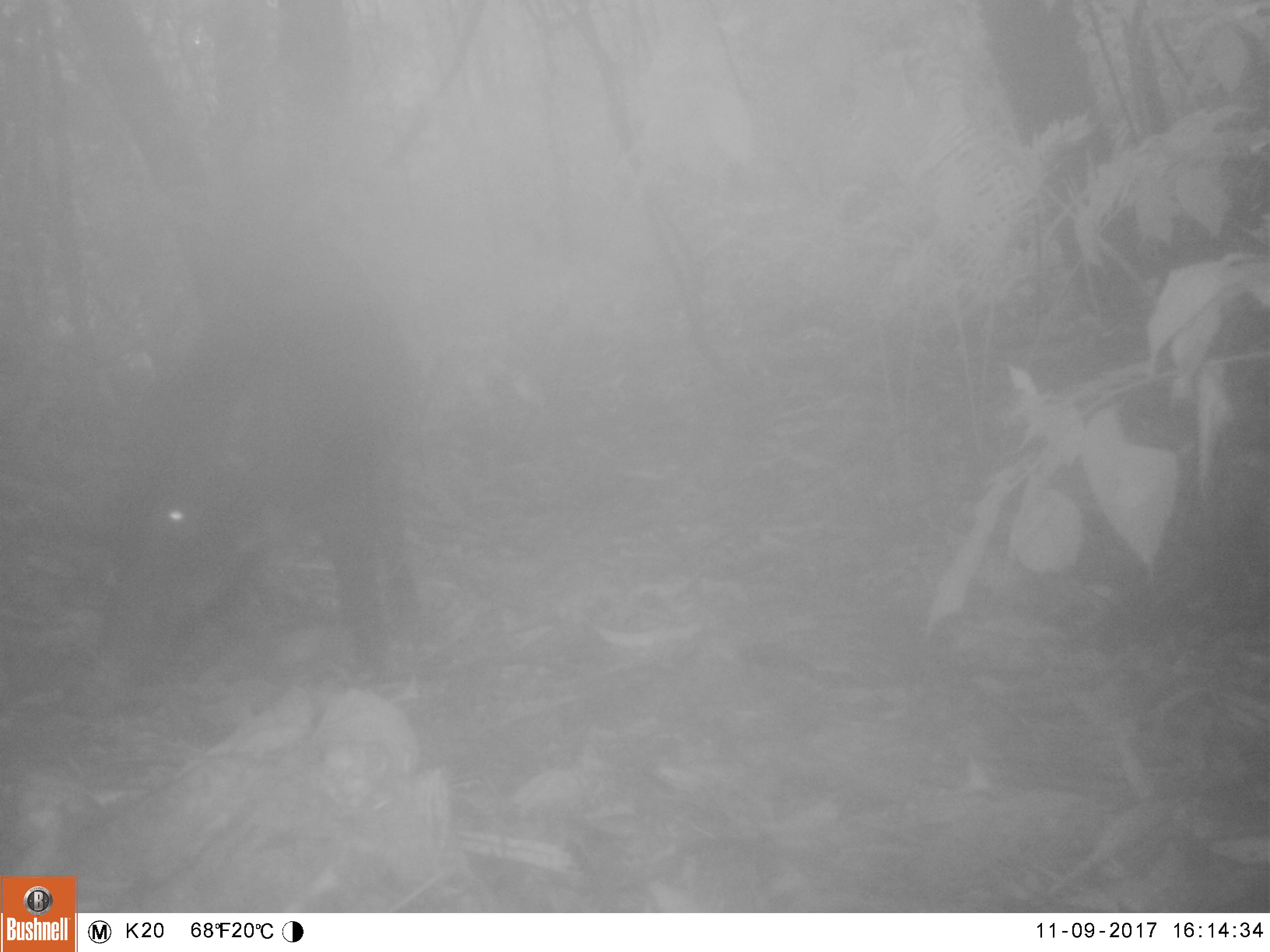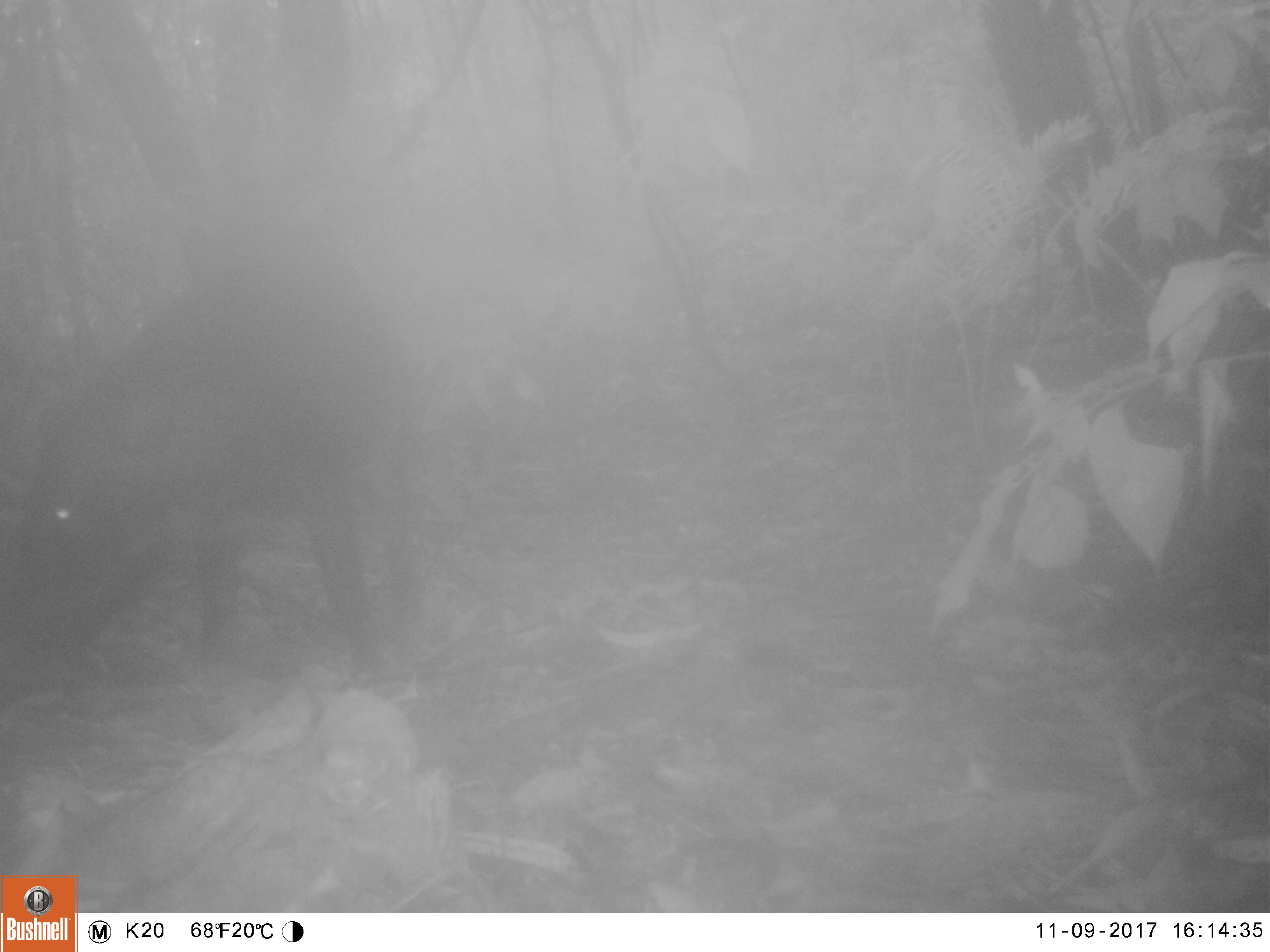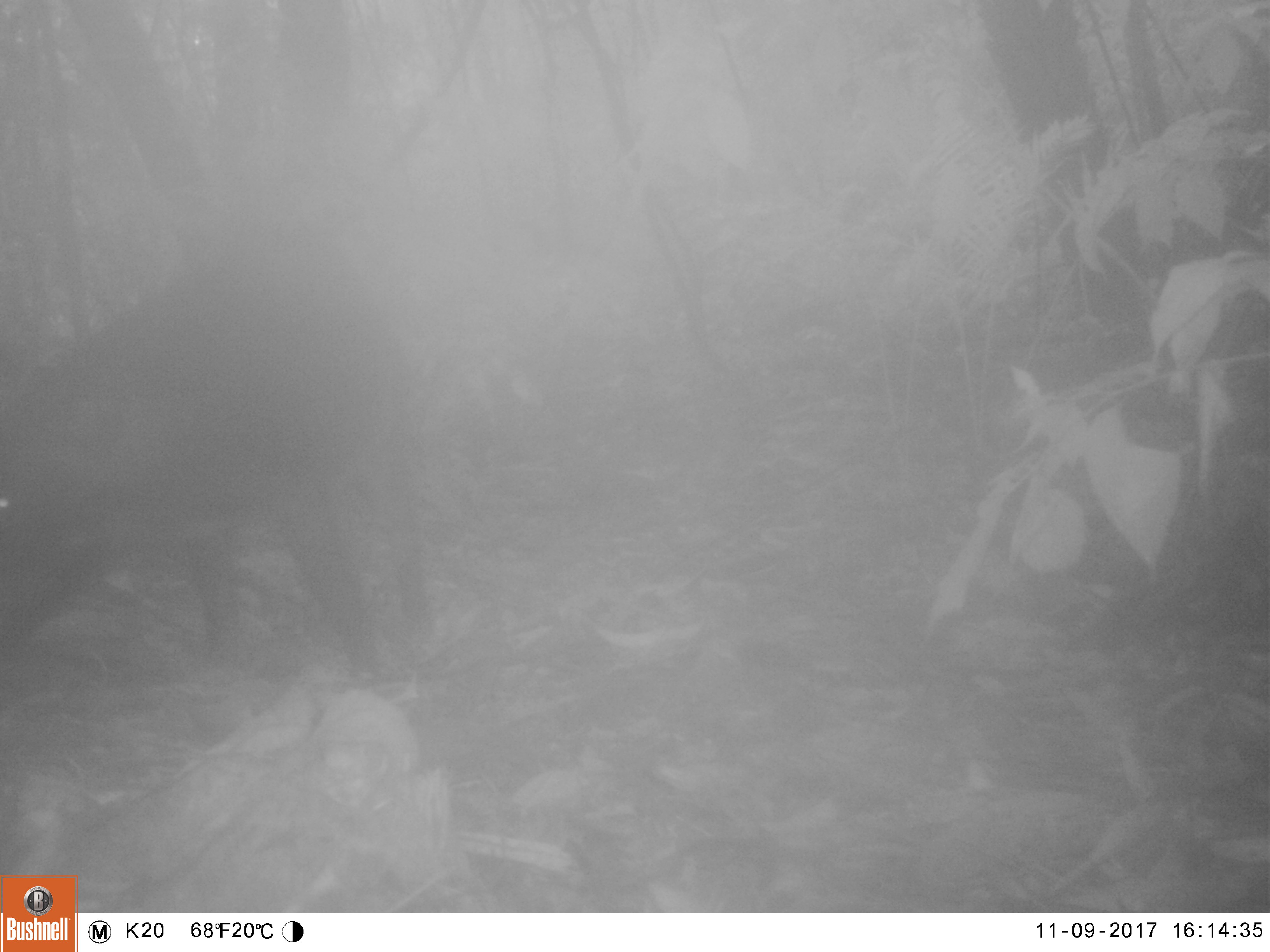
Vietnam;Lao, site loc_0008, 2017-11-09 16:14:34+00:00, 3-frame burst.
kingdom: Animalia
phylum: Chordata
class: Mammalia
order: Artiodactyla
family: Suidae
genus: Sus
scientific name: Sus scrofa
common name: eurasian wild pig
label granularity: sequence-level